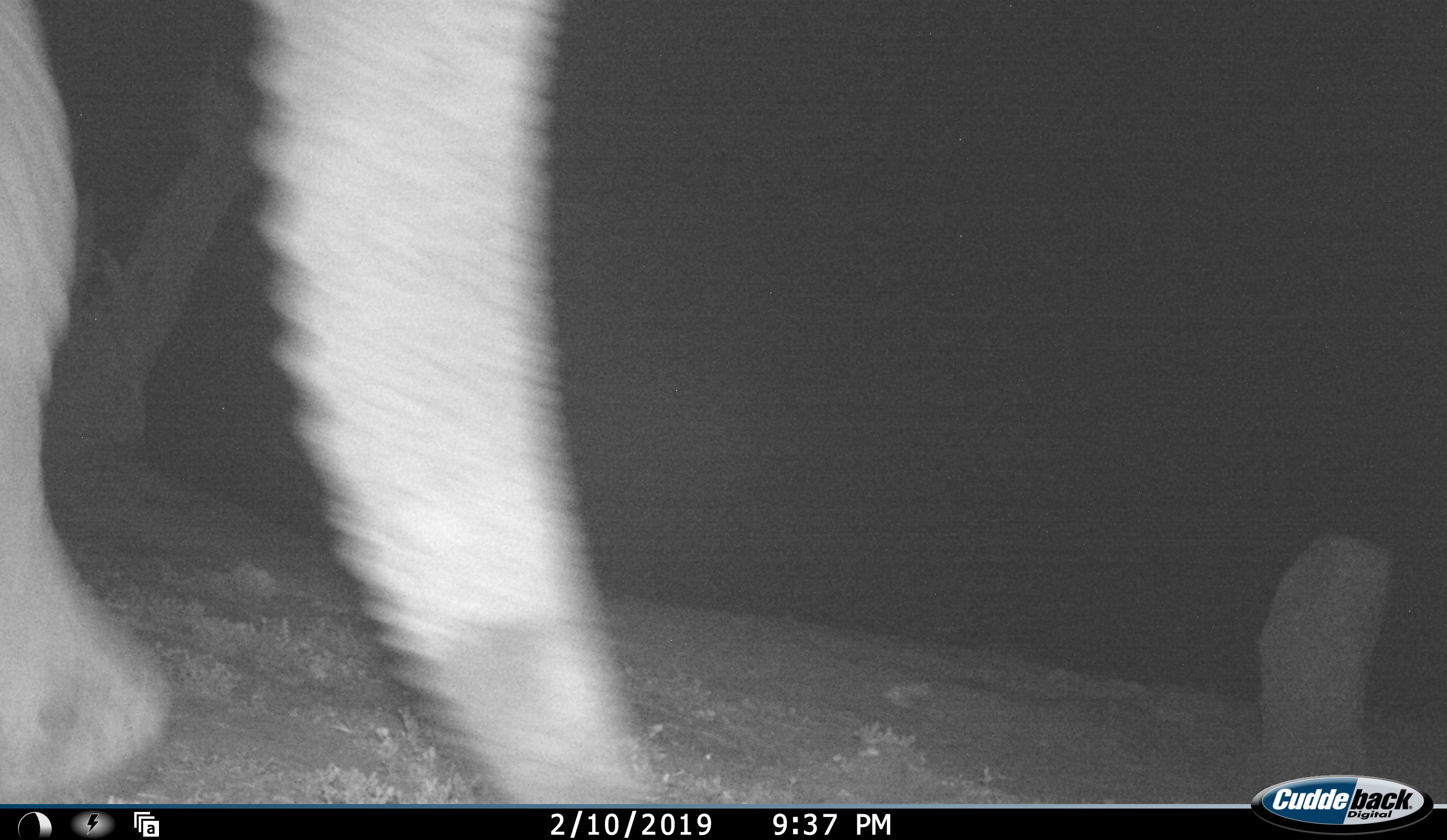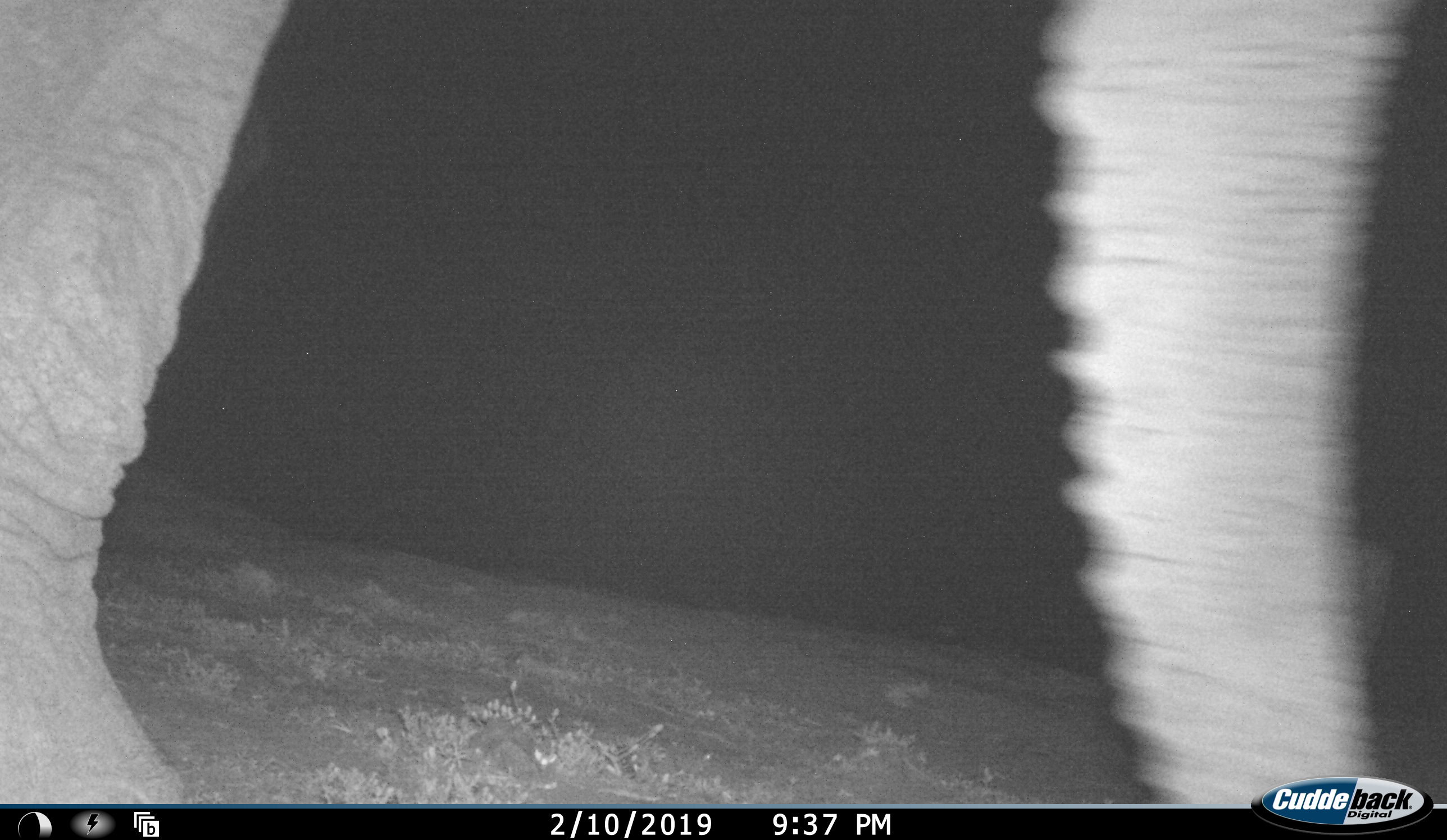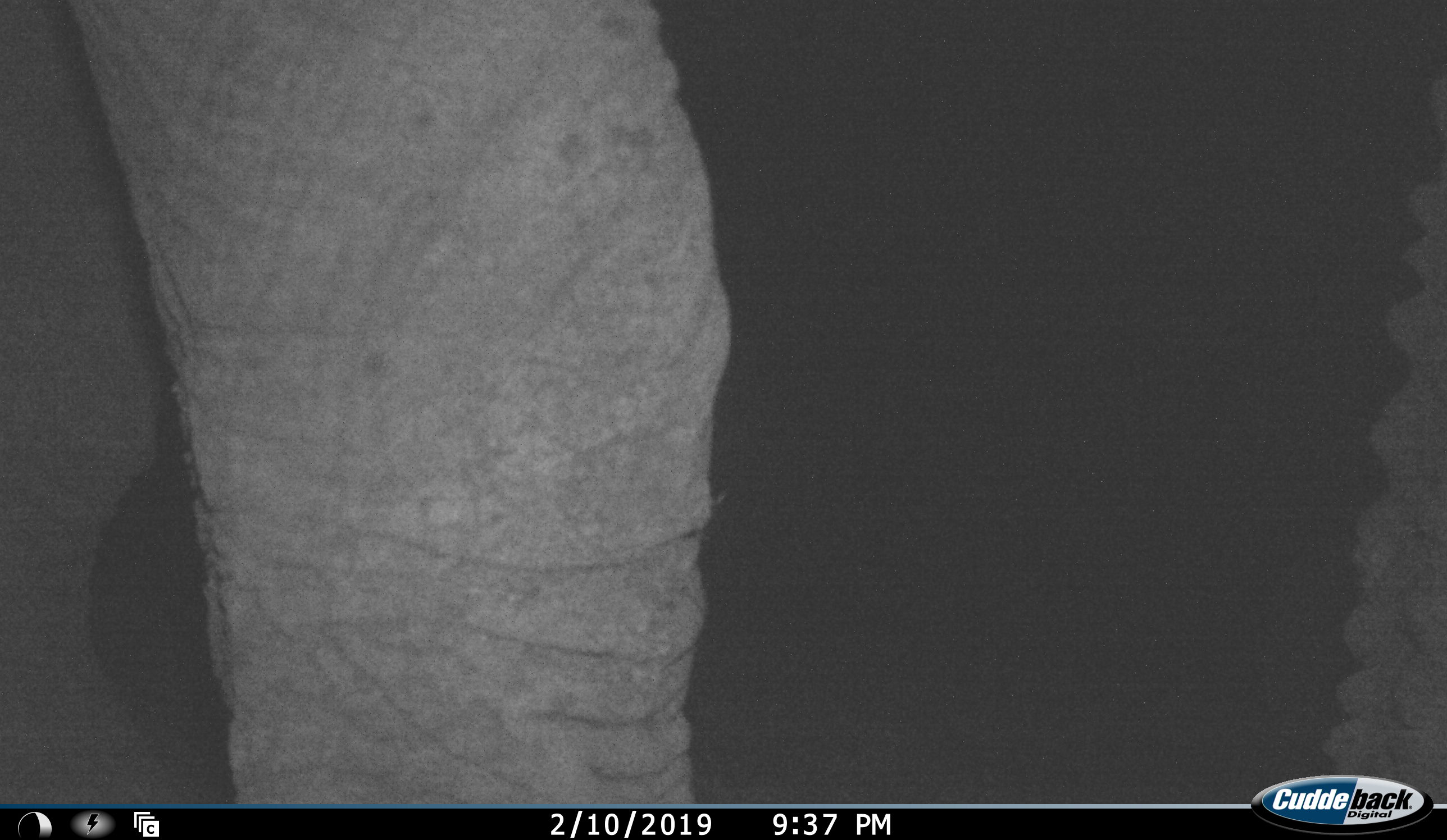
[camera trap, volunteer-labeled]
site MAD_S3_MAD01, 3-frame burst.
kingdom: Animalia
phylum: Chordata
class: Mammalia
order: Proboscidea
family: Elephantidae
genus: Loxodonta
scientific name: Loxodonta africana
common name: african bush elephant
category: elephant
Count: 1.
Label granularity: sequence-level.